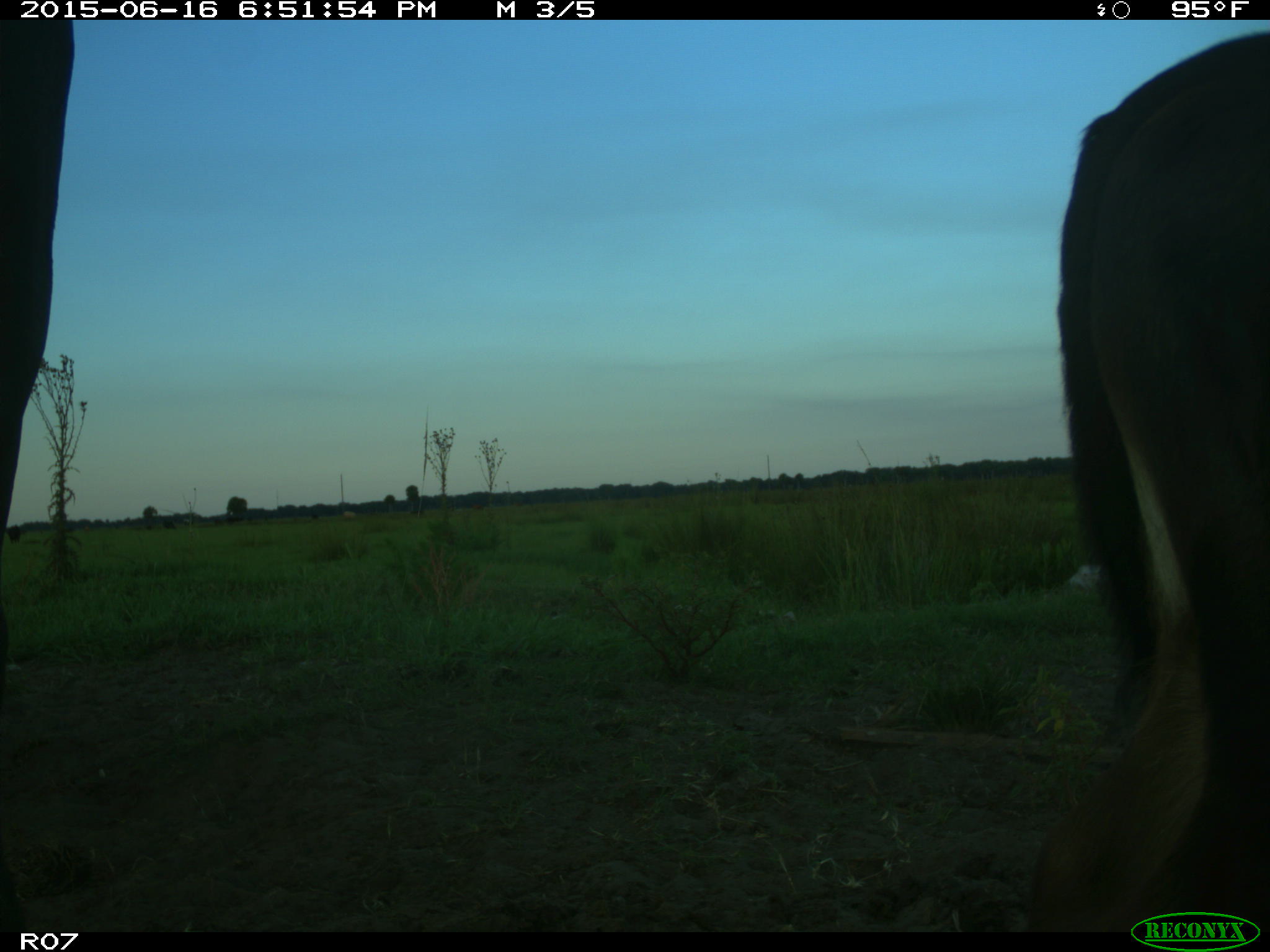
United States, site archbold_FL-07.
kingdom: Animalia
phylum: Chordata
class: Mammalia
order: Artiodactyla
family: Bovidae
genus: Bos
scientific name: Bos taurus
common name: domestic cow